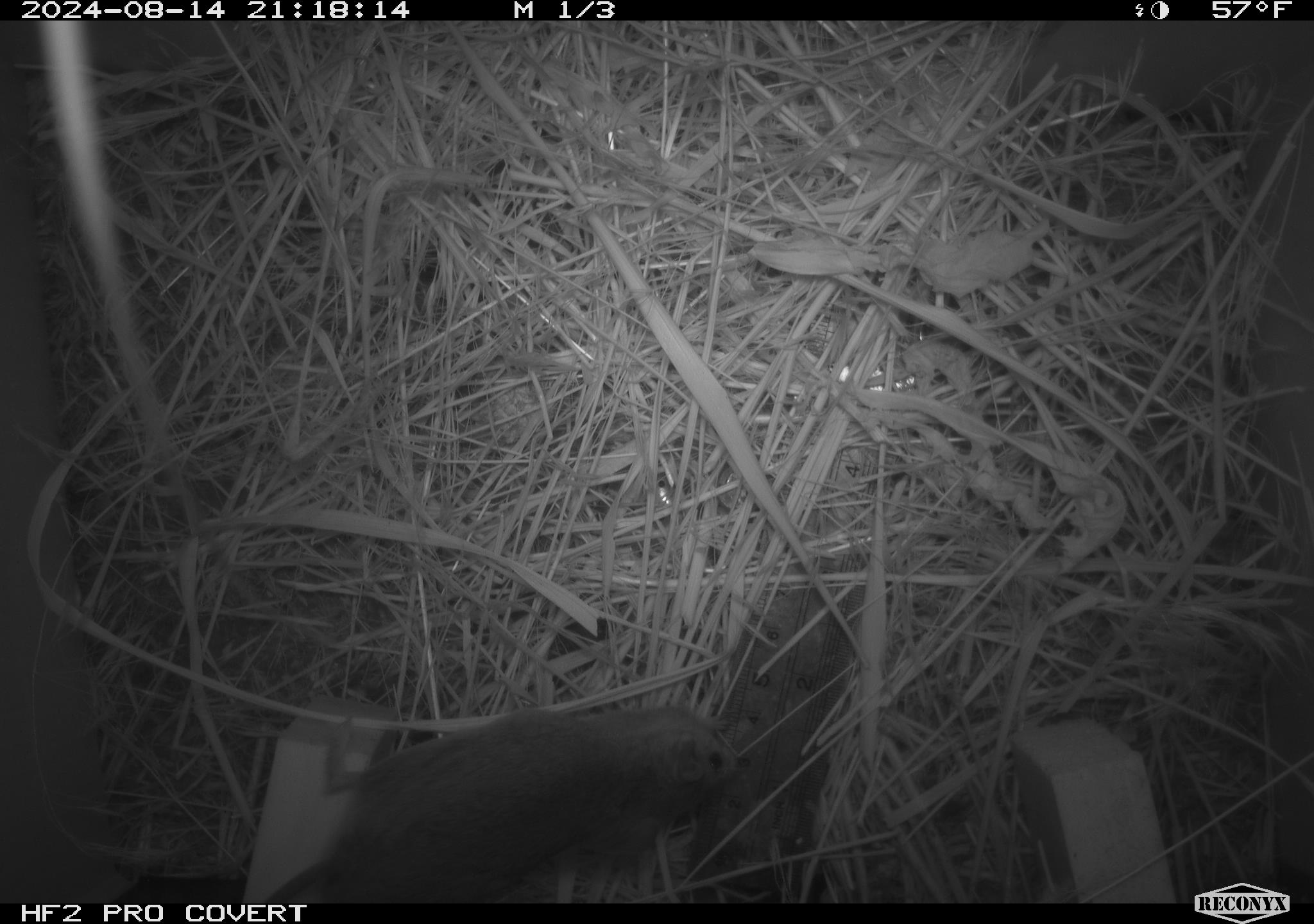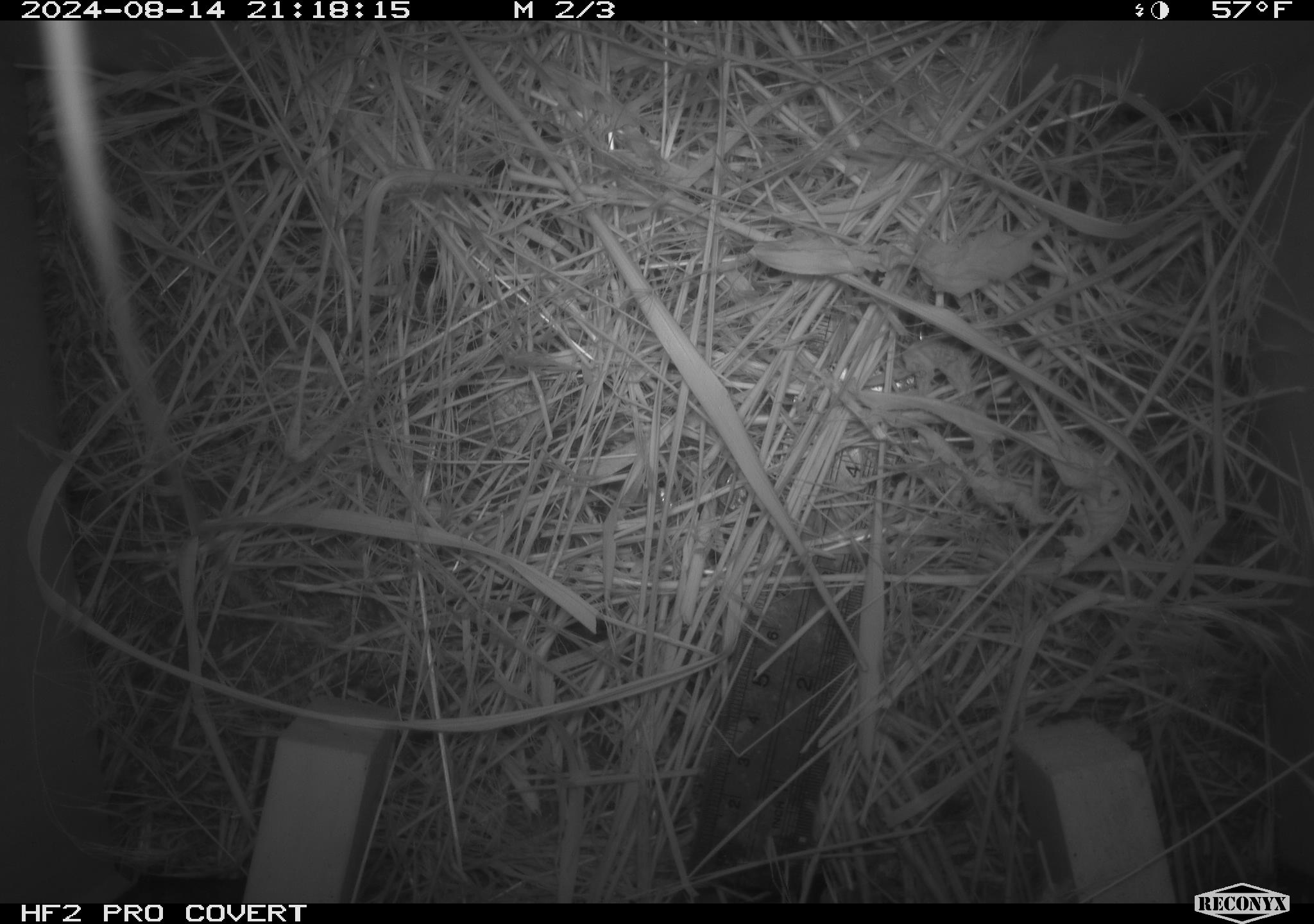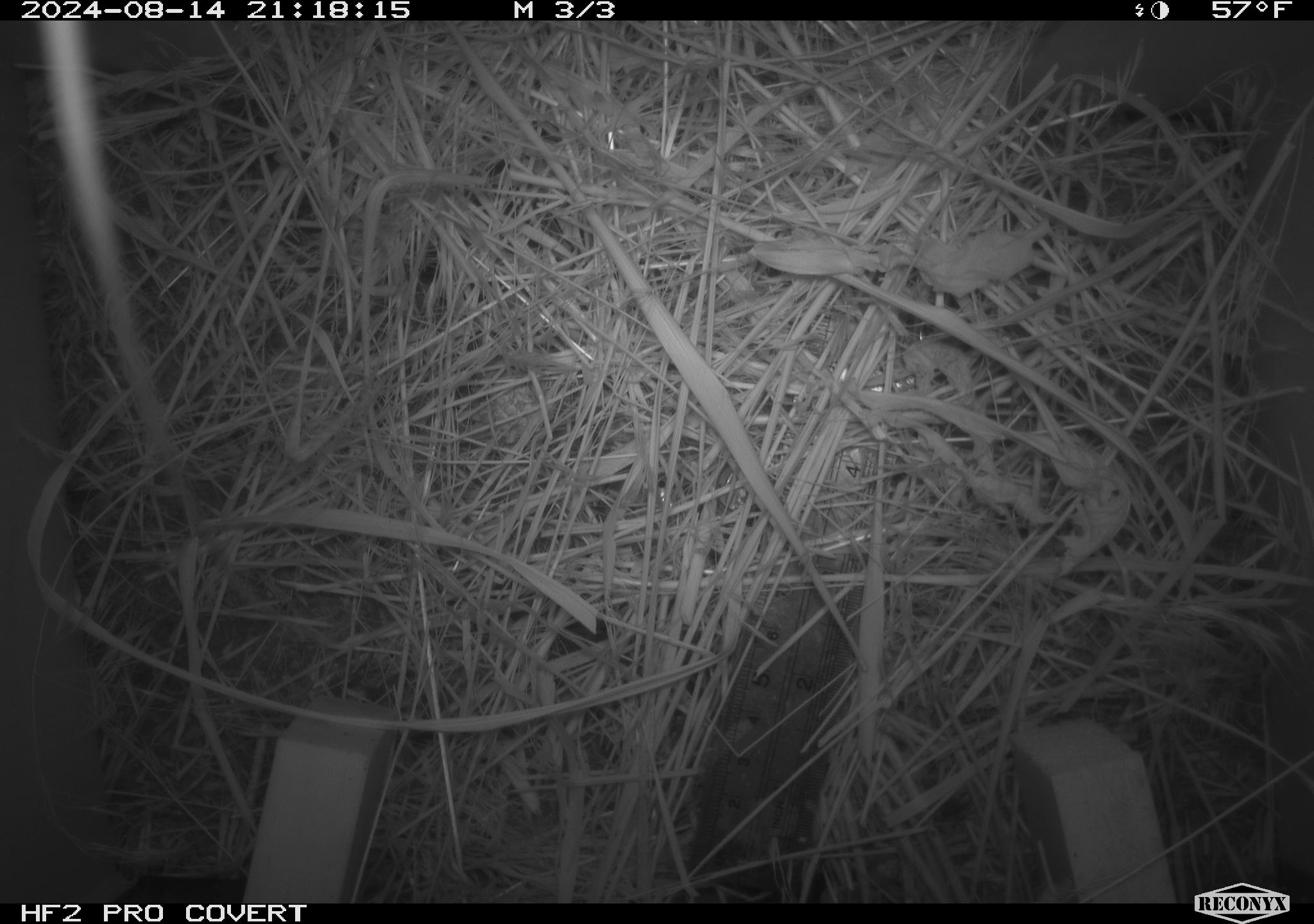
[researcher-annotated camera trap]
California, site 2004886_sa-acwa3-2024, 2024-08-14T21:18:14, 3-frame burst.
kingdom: Animalia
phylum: Chordata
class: Mammalia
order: Rodentia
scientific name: Rodentia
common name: mouse species